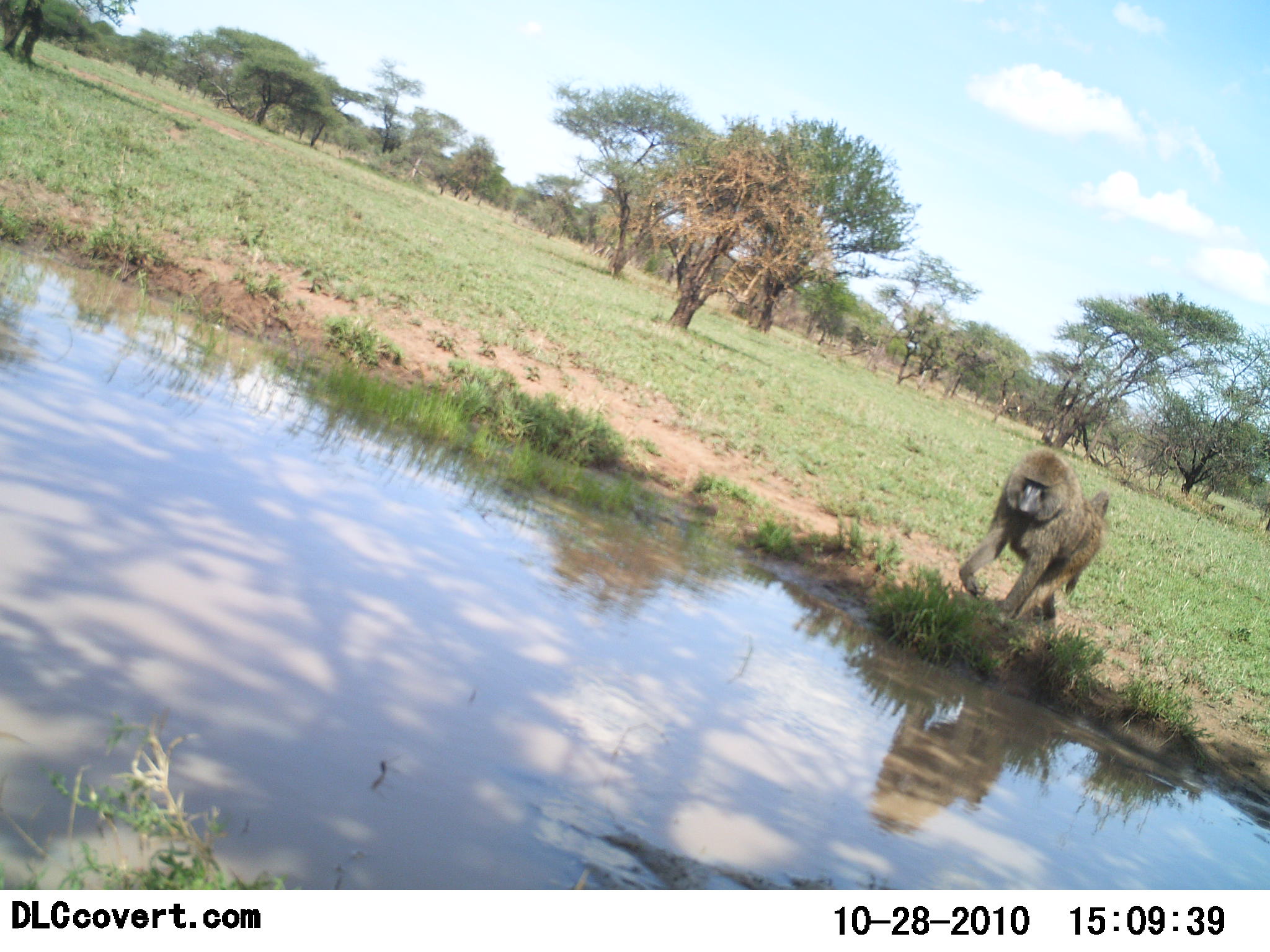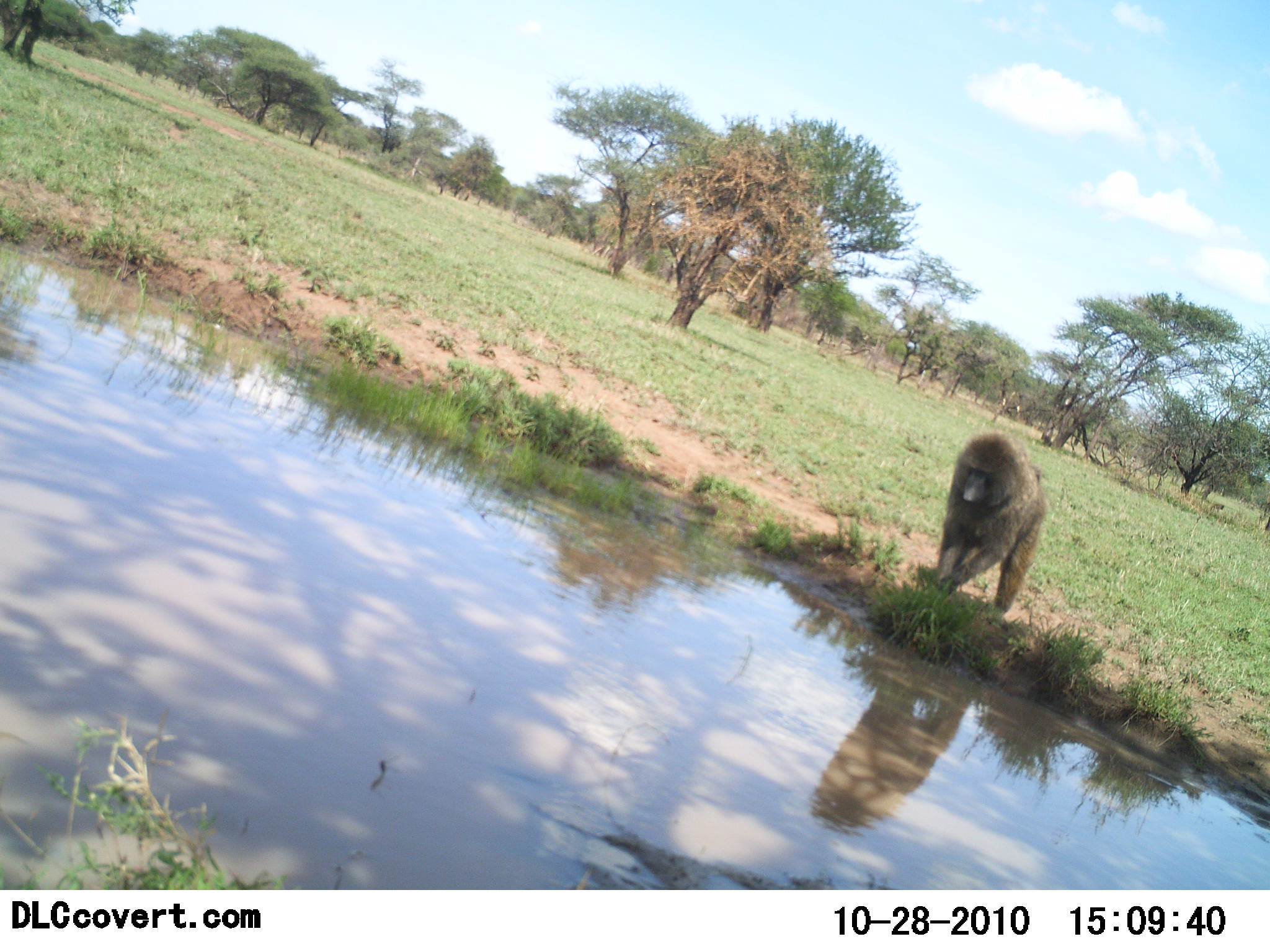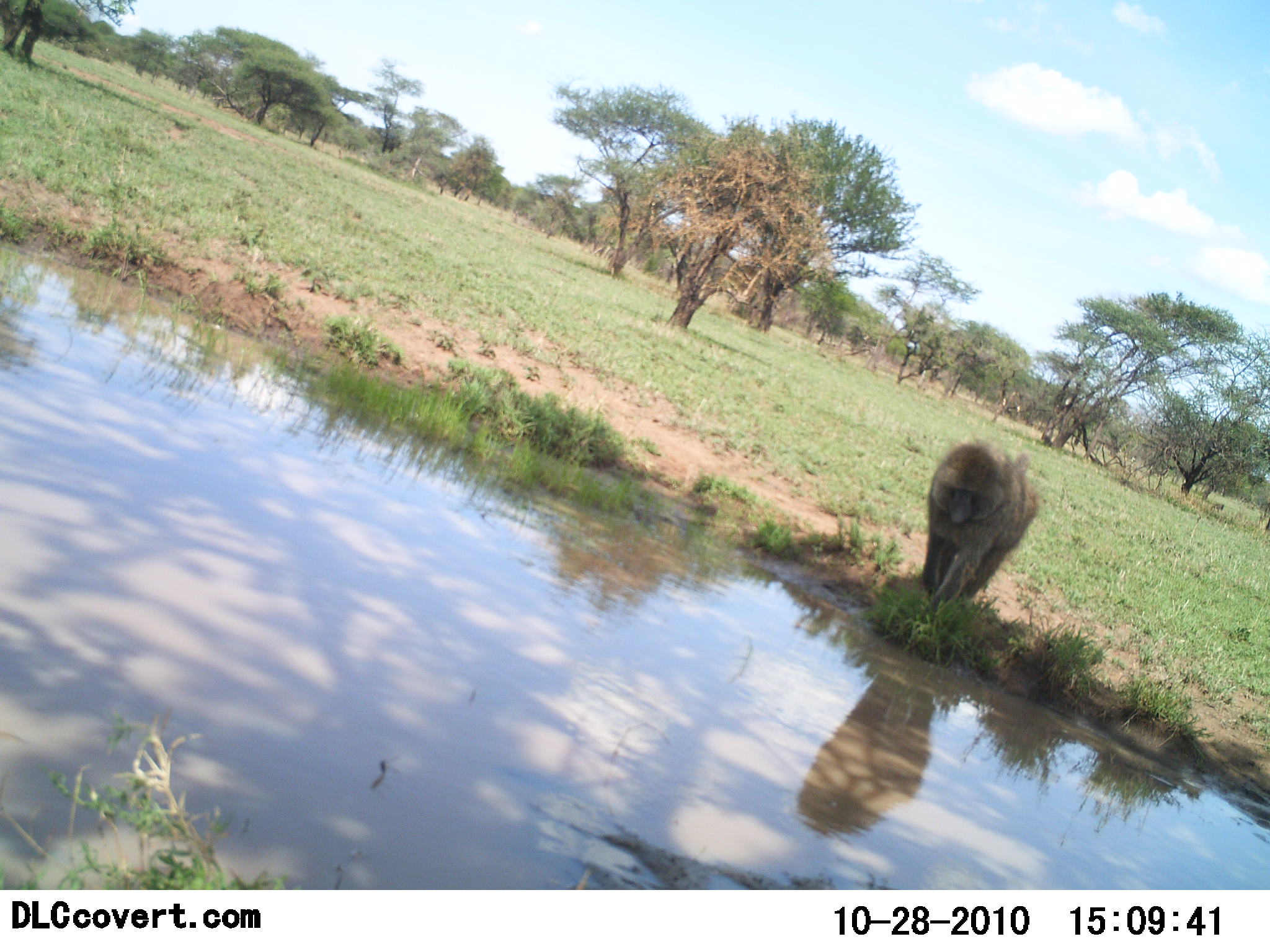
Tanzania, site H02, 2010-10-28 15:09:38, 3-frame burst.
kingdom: Animalia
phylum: Chordata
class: Mammalia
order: Primates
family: Cercopithecidae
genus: Papio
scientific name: Papio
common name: baboon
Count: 1.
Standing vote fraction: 13%.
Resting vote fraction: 7%.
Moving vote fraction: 80%.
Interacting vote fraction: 7%.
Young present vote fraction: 0%.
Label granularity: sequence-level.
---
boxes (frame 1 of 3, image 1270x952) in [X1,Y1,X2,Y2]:
animal: [959,446,1111,624]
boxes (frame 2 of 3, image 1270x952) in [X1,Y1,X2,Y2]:
animal: [933,433,1046,620]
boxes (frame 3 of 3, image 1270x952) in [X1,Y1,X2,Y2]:
animal: [917,442,1038,622]